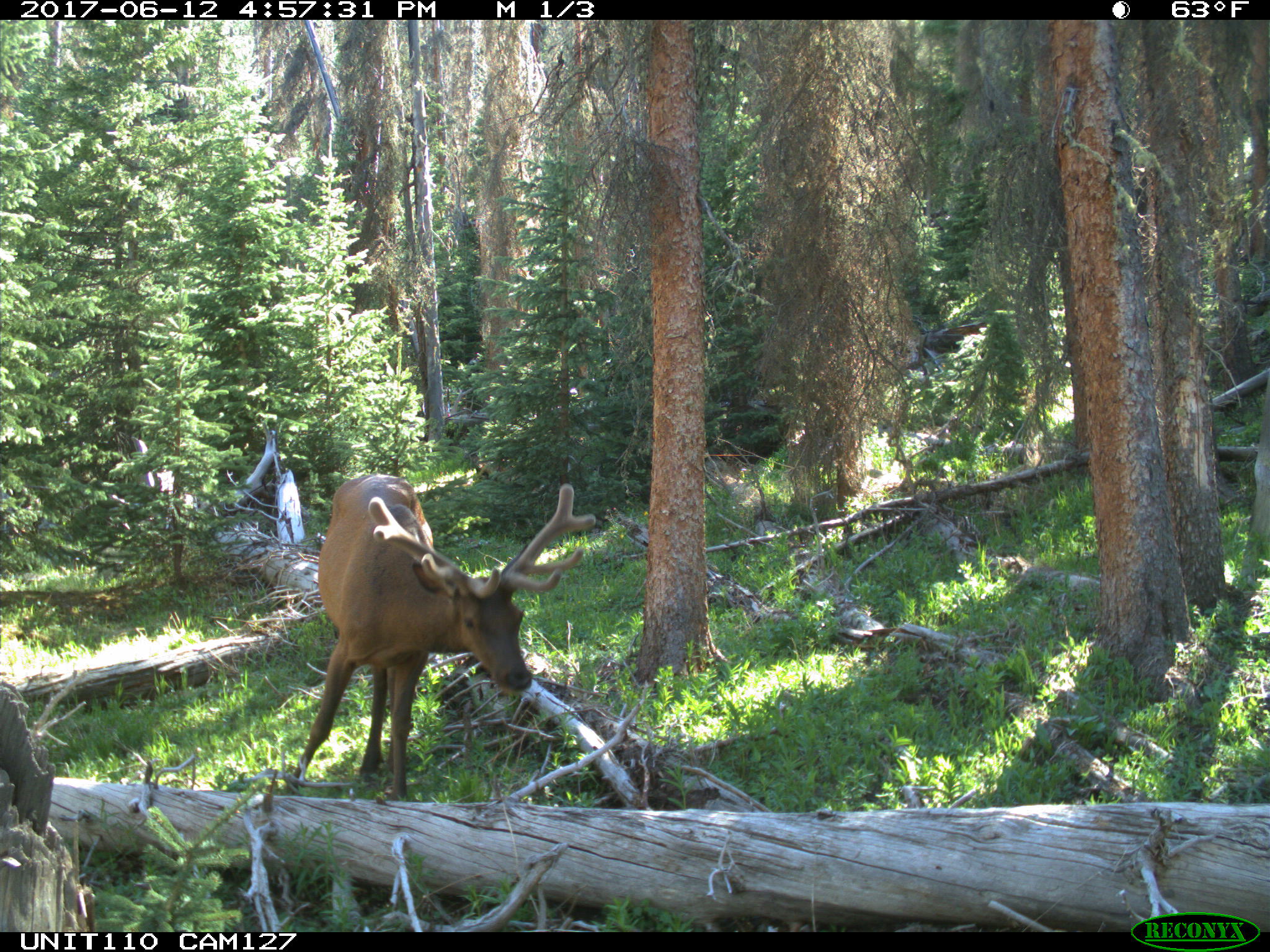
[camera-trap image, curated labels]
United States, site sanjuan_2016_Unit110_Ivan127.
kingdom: Animalia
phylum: Chordata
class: Mammalia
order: Artiodactyla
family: Cervidae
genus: Cervus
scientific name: Cervus elaphus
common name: red deer